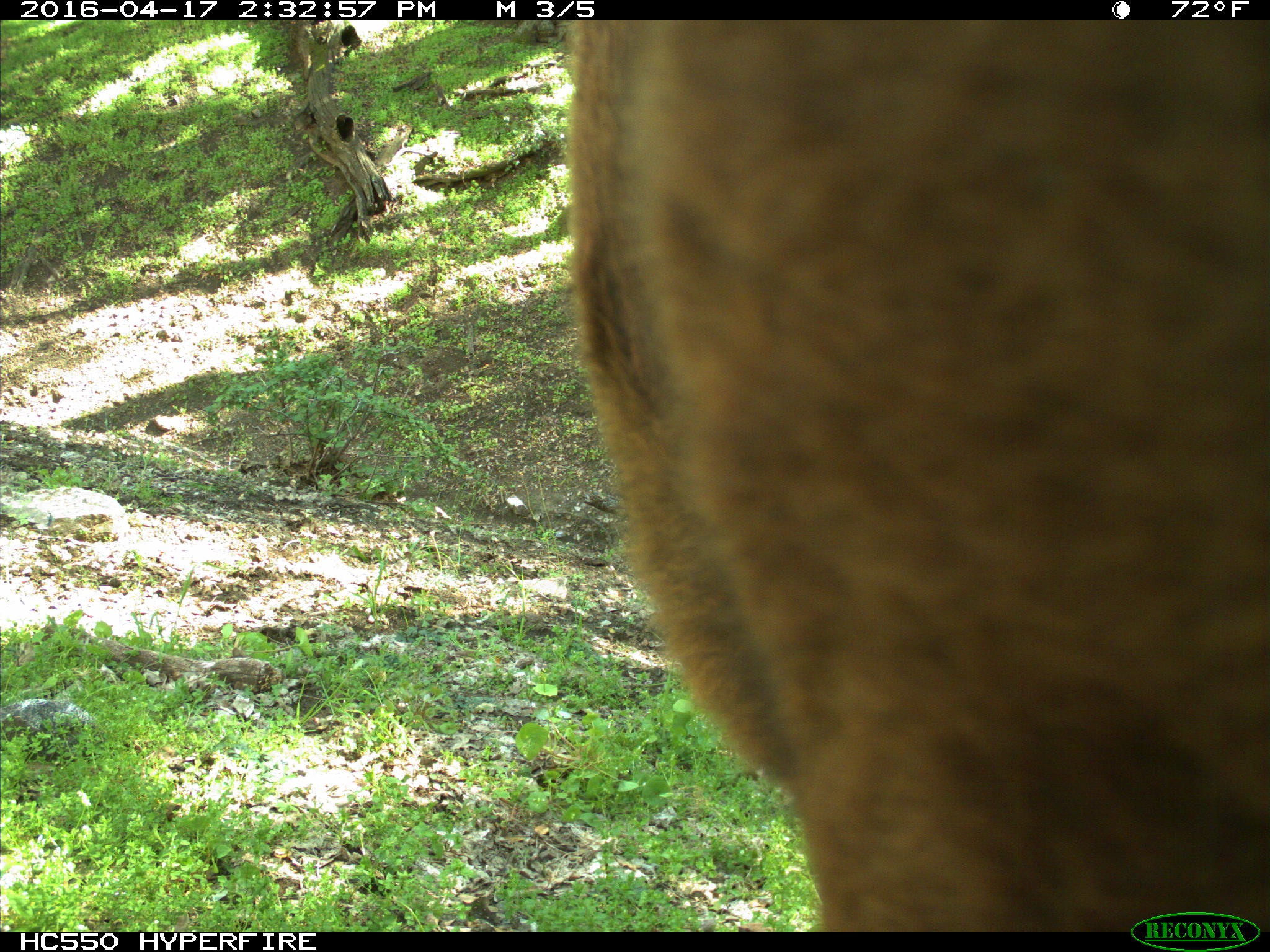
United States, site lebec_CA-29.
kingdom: Animalia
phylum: Chordata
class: Mammalia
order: Artiodactyla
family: Bovidae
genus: Bos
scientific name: Bos taurus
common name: domestic cow